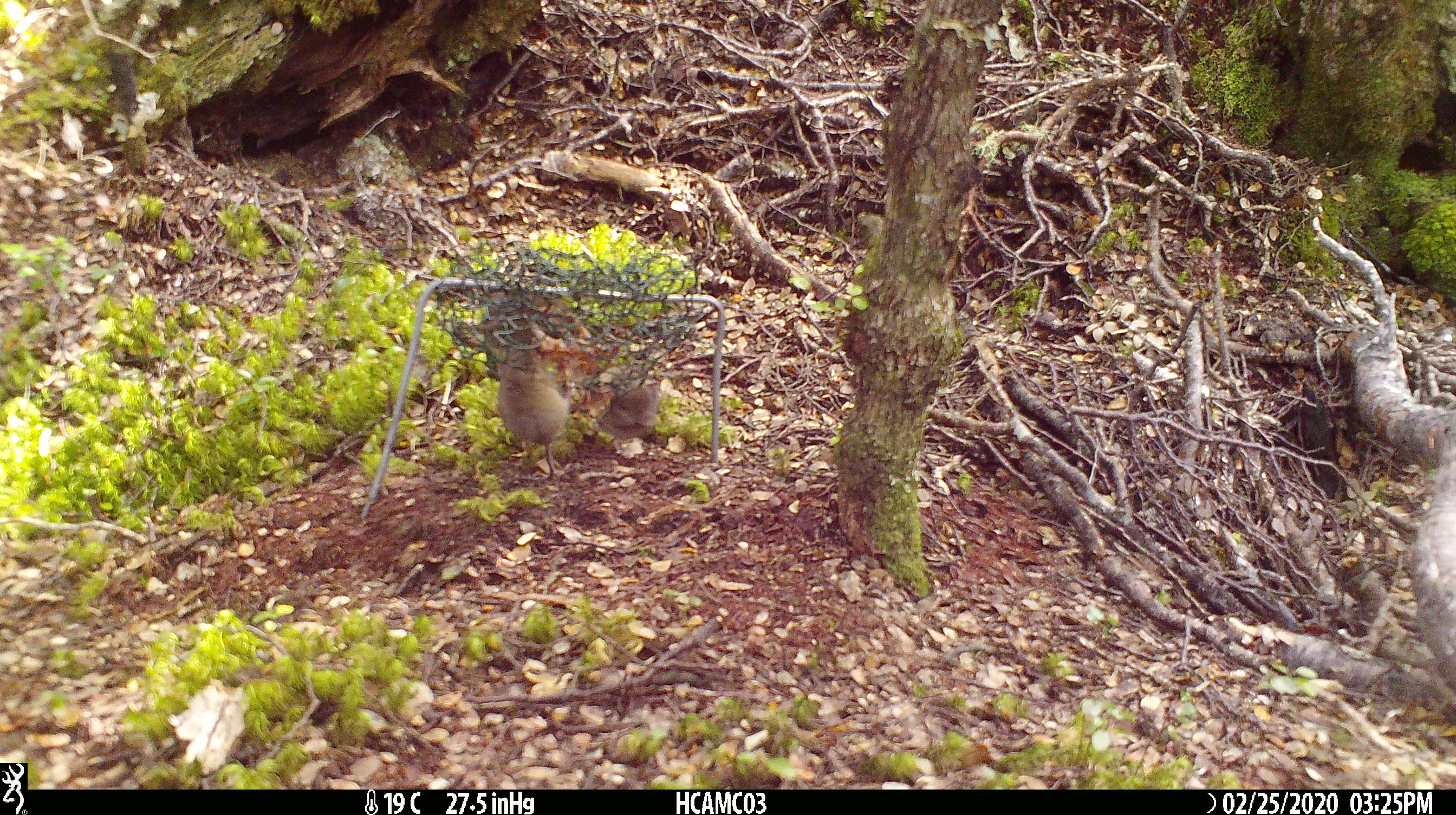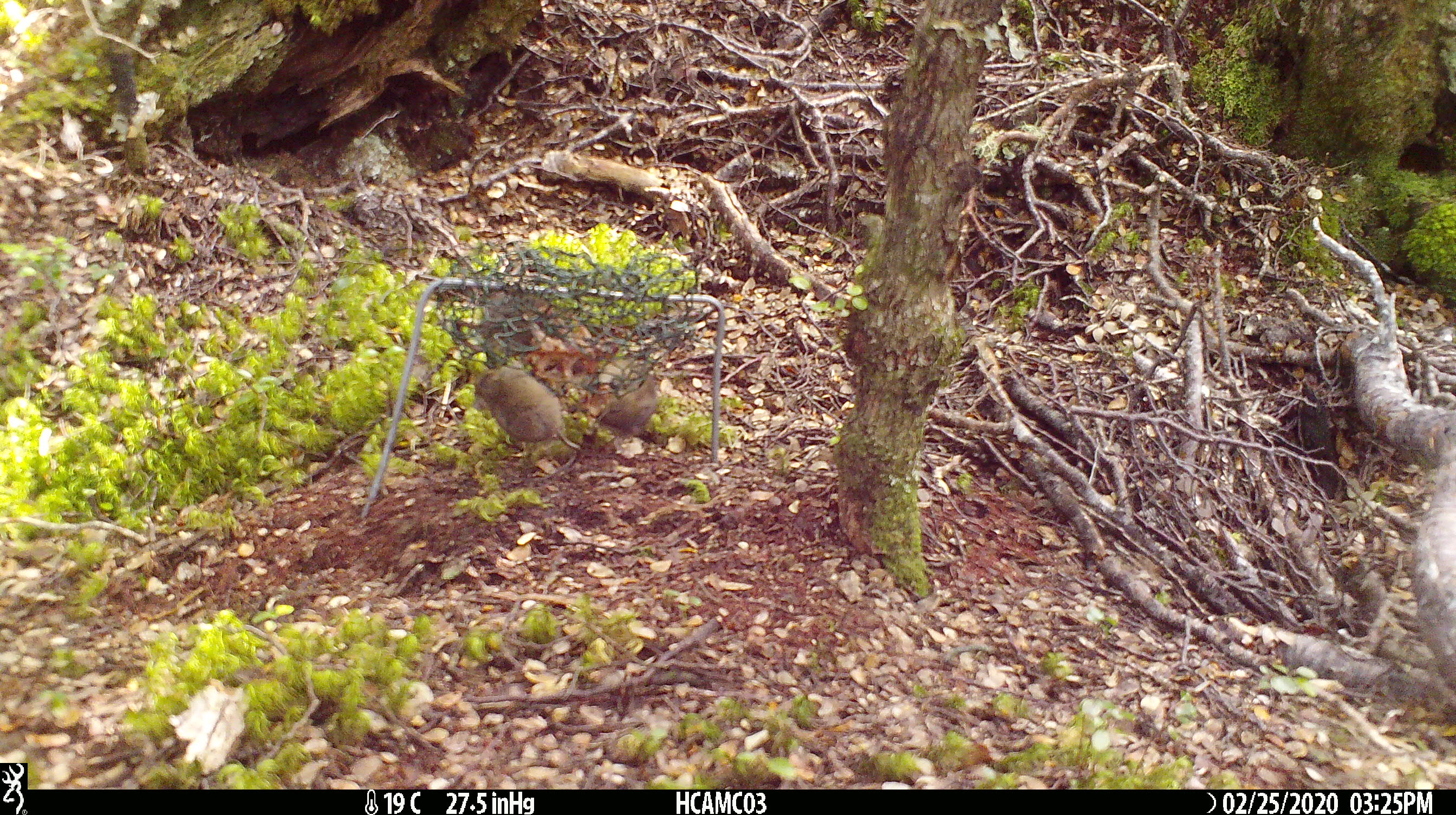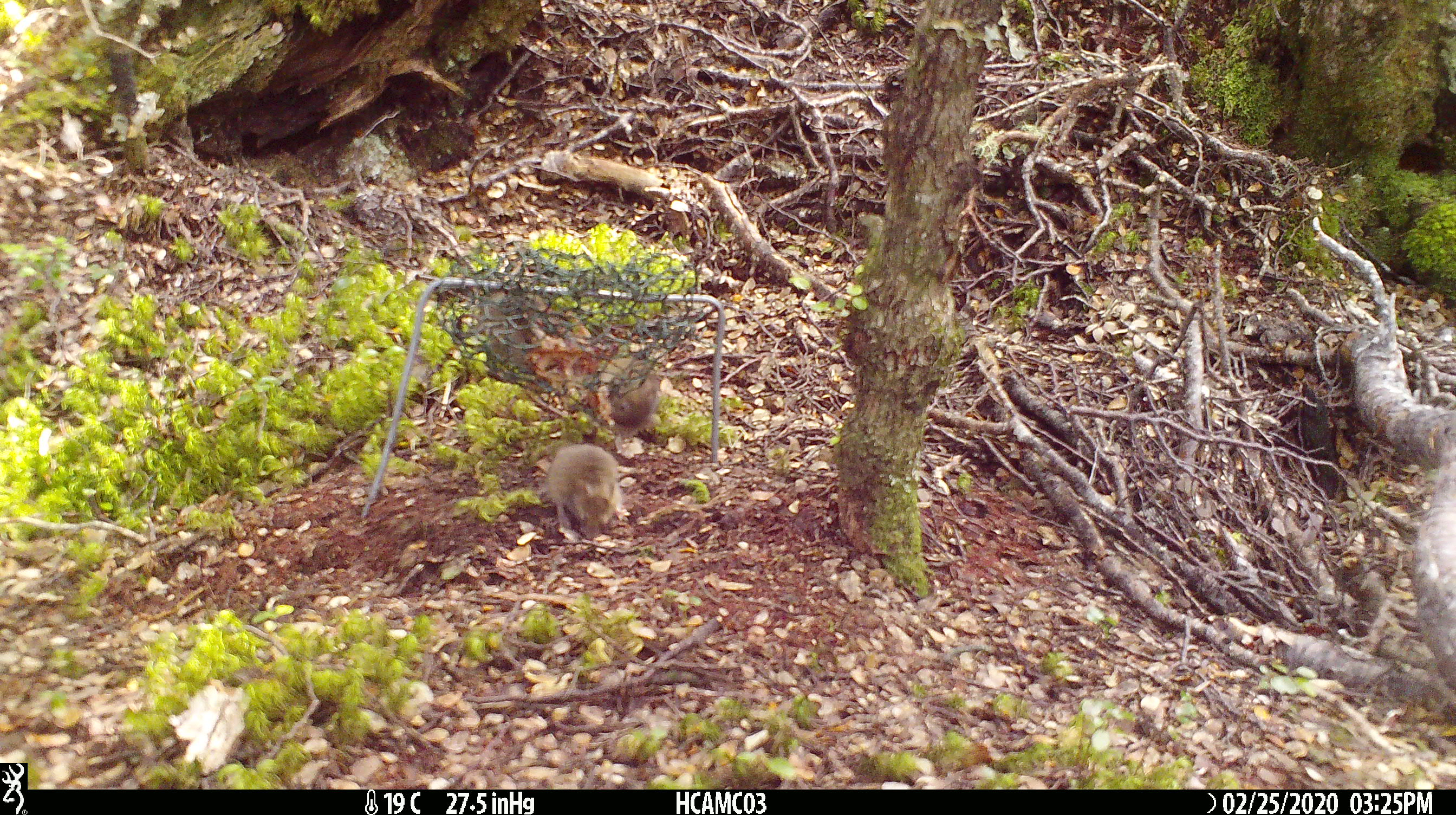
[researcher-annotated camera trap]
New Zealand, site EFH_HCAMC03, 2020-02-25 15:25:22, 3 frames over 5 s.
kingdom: Animalia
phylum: Chordata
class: Mammalia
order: Rodentia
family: Muridae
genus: Mus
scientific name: Mus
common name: mouse